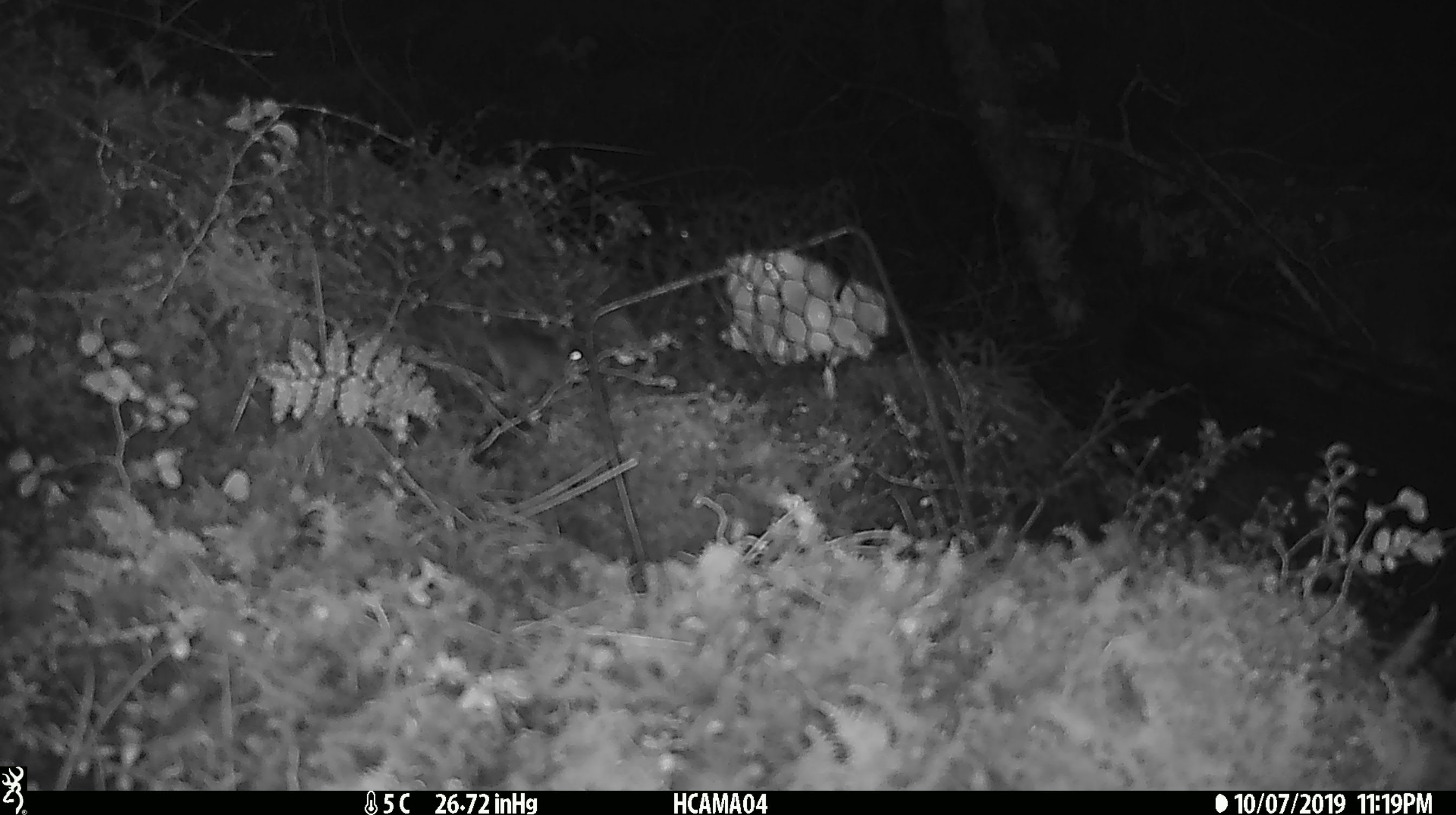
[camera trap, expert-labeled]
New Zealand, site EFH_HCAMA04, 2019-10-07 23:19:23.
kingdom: Animalia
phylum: Chordata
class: Mammalia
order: Rodentia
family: Muridae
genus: Mus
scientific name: Mus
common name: mouse